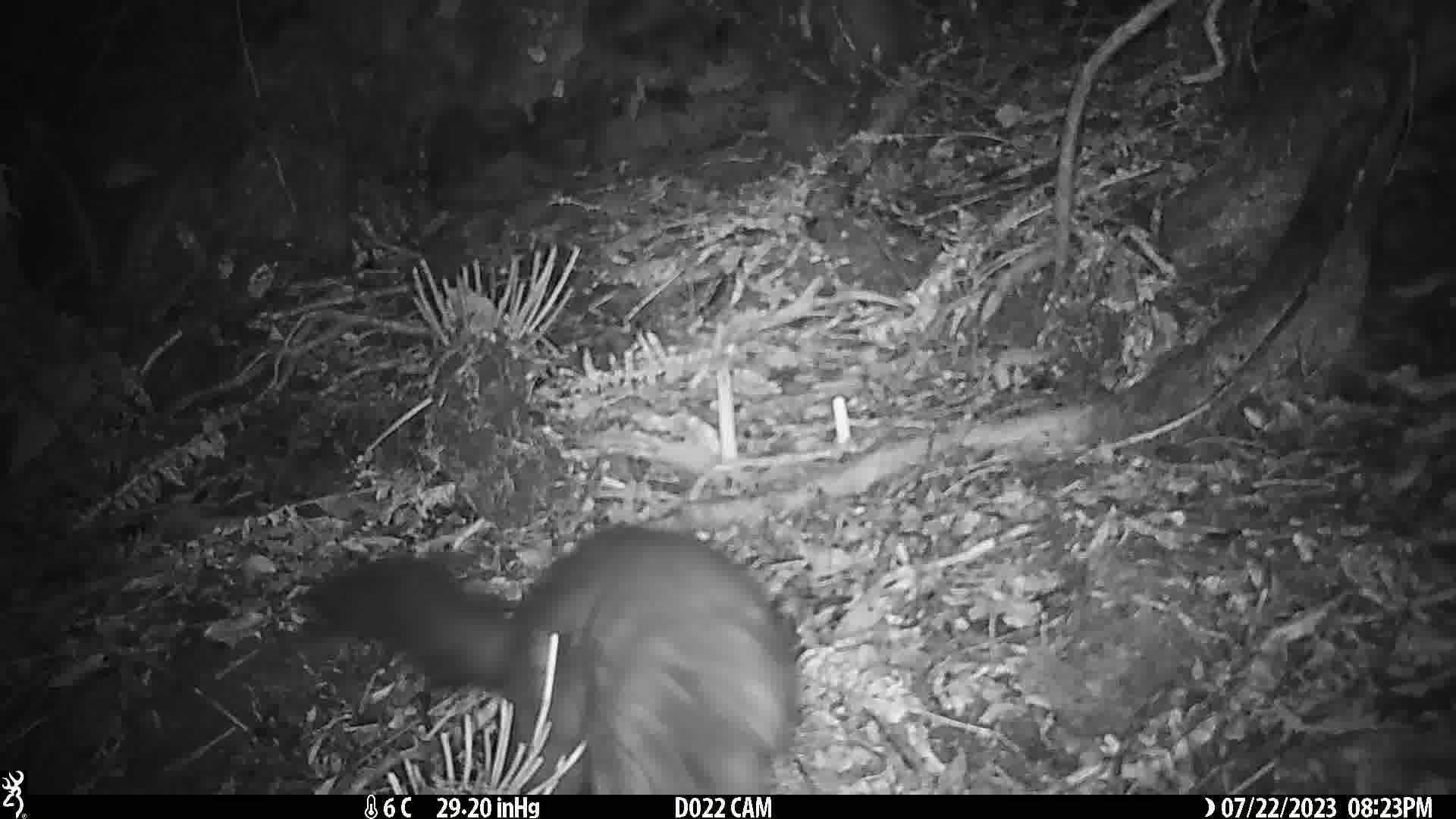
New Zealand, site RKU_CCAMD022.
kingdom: Animalia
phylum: Chordata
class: Mammalia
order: Diprotodontia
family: Phalangeridae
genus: Trichosurus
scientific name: Trichosurus vulpecula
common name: common brushtail possum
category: possum